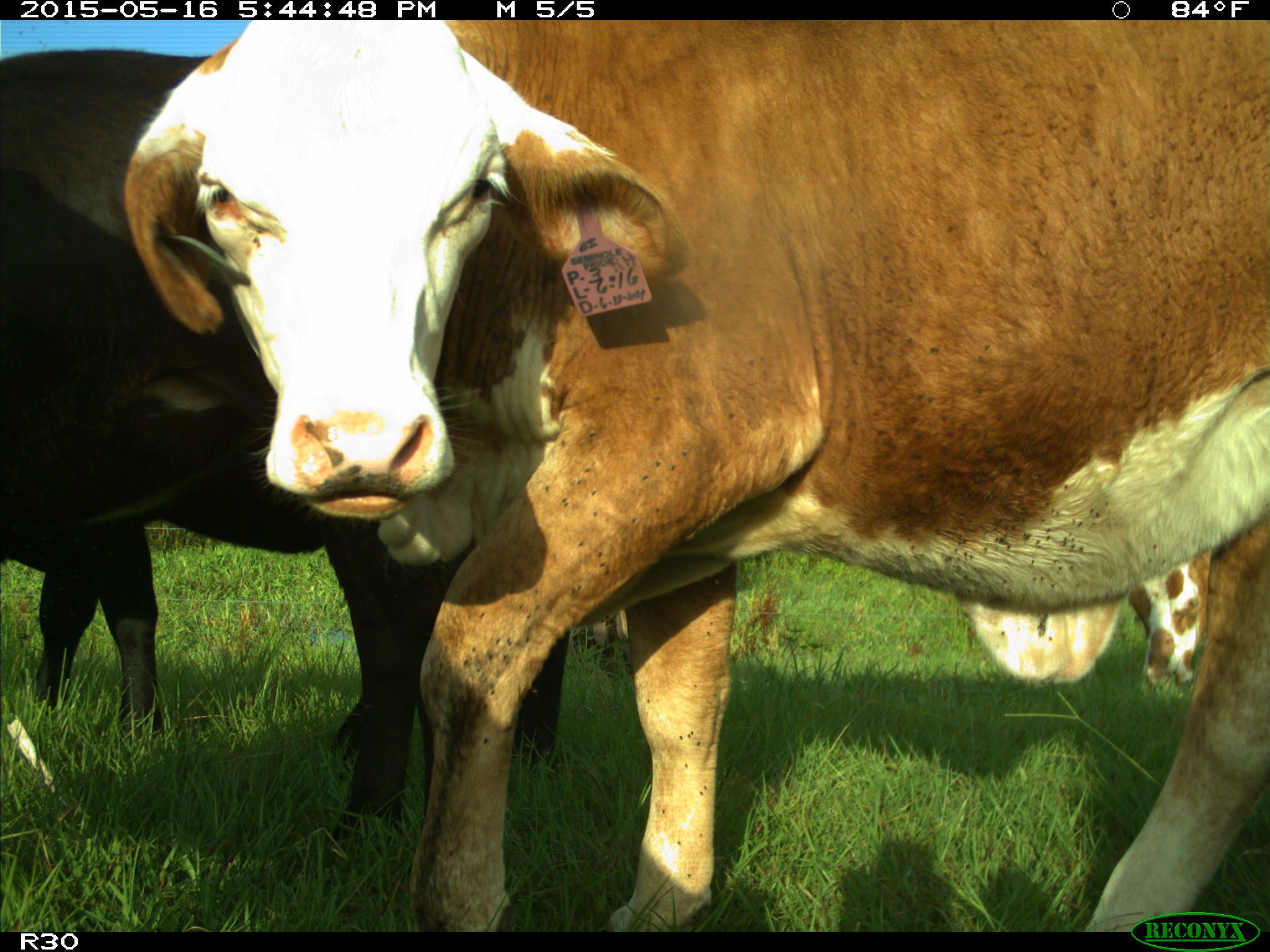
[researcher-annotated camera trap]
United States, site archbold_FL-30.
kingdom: Animalia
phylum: Chordata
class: Mammalia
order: Artiodactyla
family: Bovidae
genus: Bos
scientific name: Bos taurus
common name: domestic cow